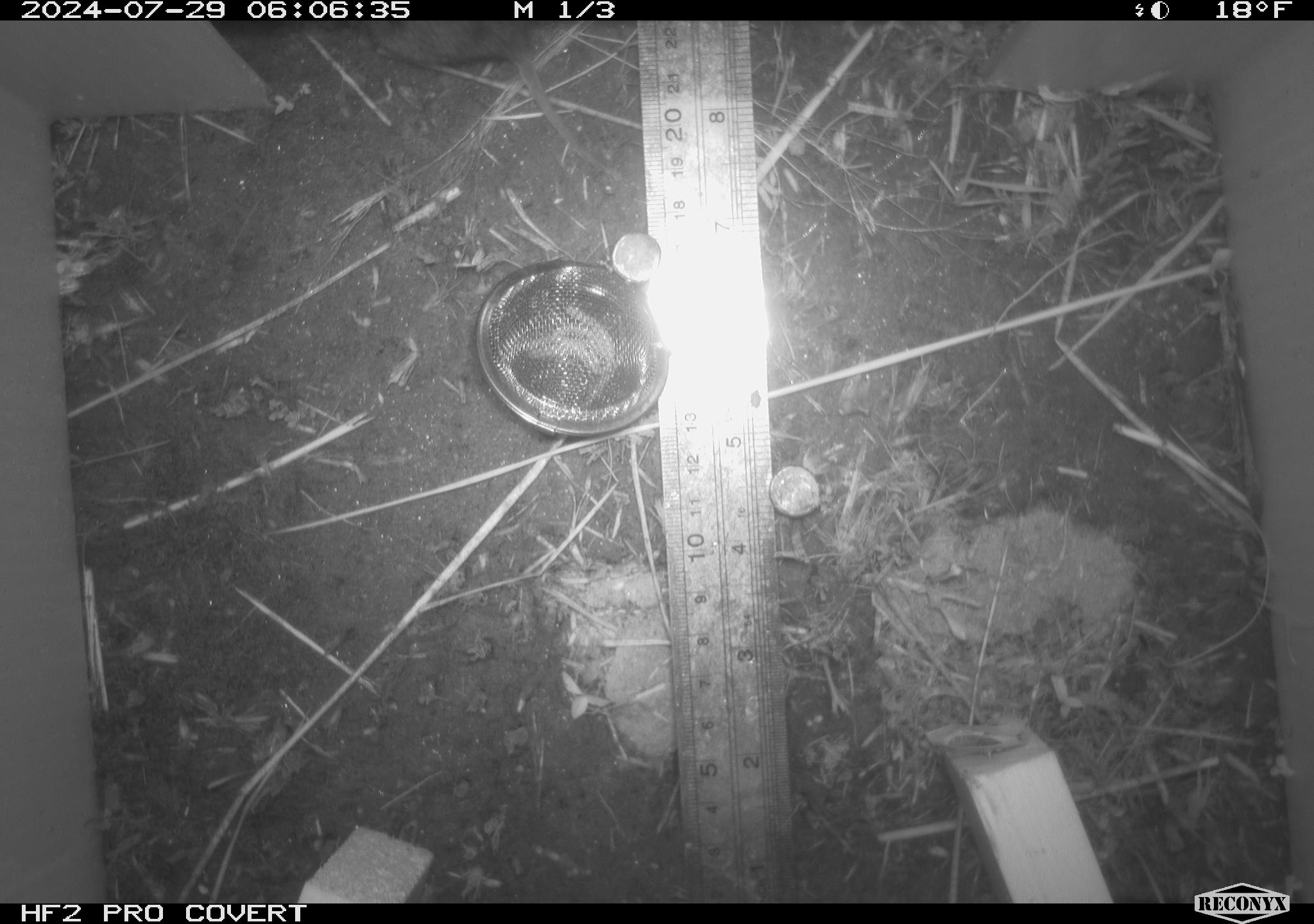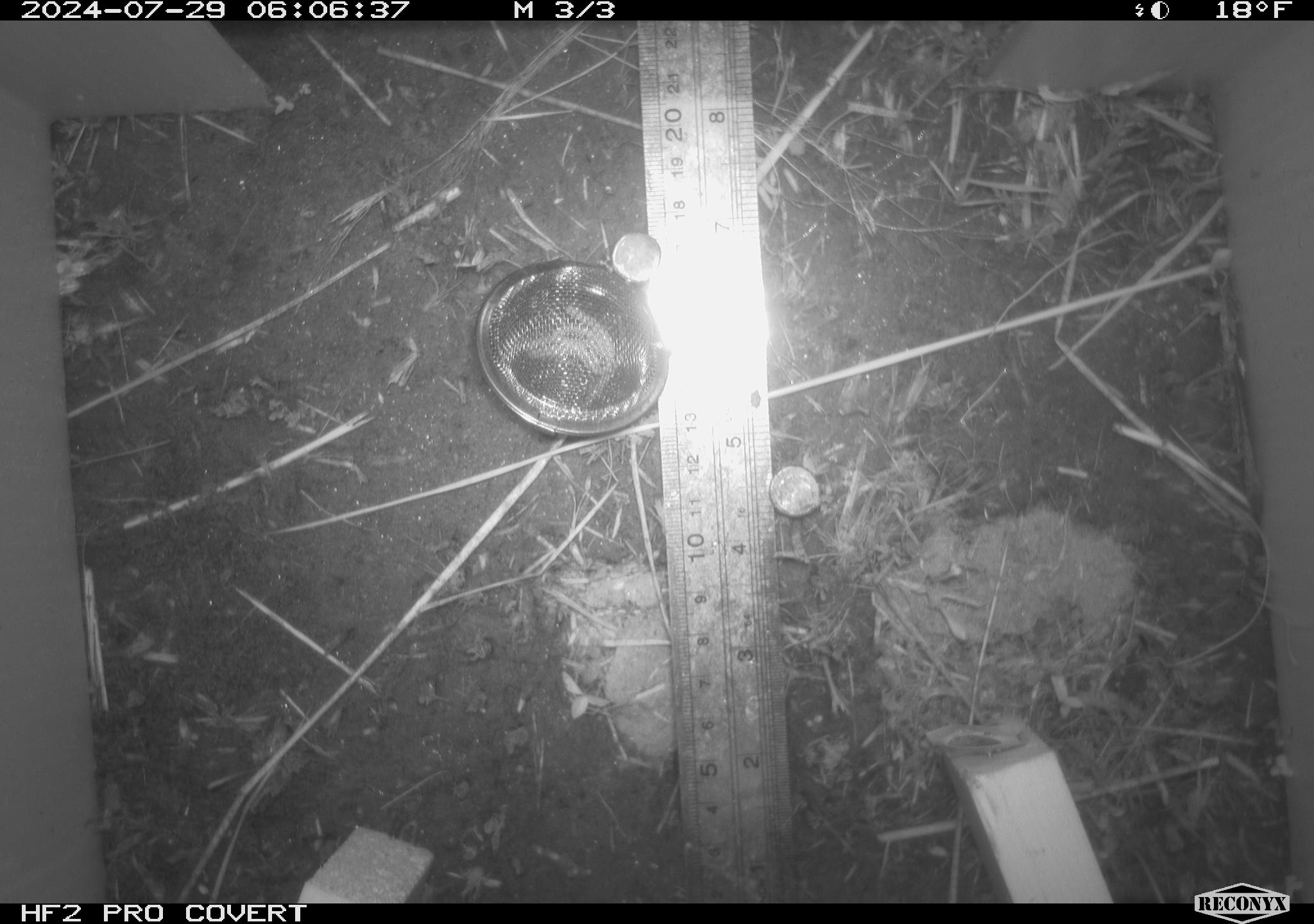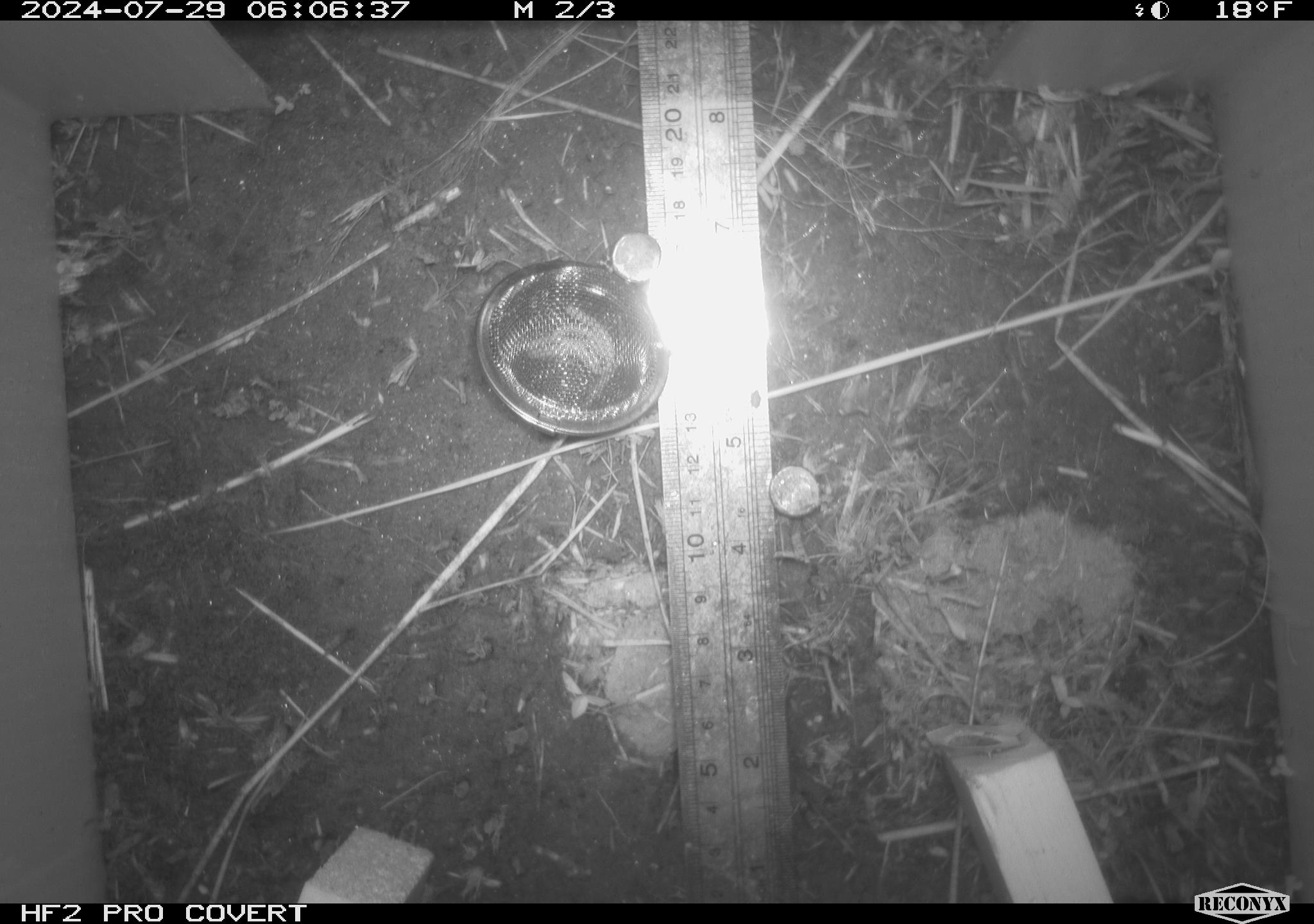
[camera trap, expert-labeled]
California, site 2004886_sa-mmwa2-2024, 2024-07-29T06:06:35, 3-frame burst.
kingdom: Animalia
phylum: Chordata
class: Mammalia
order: Eulipotyphla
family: Soricidae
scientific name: Soricidae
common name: shrews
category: soricidae family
Soricidae family (shrews) (Soricidae).